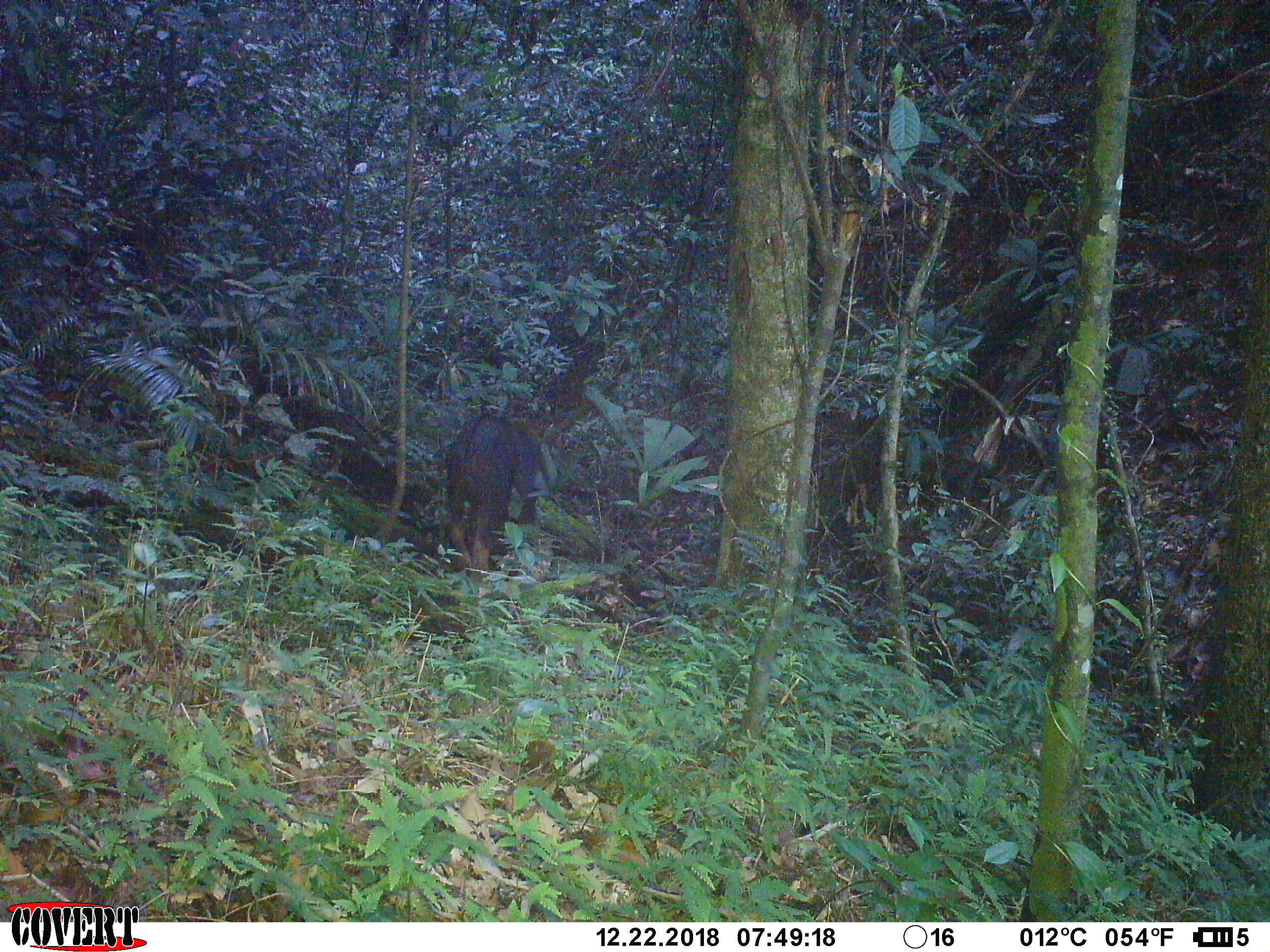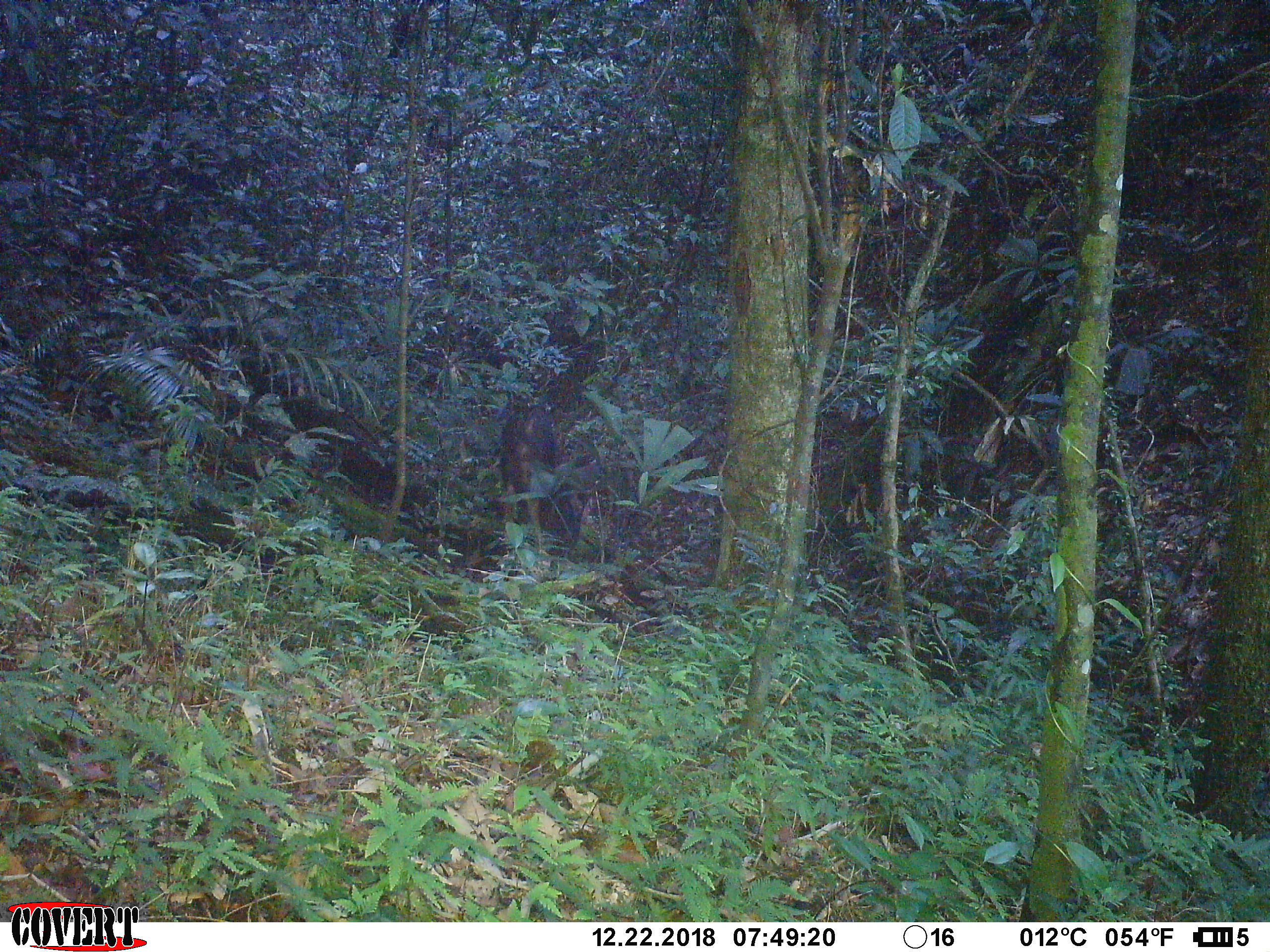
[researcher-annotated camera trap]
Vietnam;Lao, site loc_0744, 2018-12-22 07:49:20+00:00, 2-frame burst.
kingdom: Animalia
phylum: Chordata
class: Mammalia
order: Artiodactyla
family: Bovidae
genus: Capricornis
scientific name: Capricornis sumatraensis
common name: chinese serow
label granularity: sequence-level